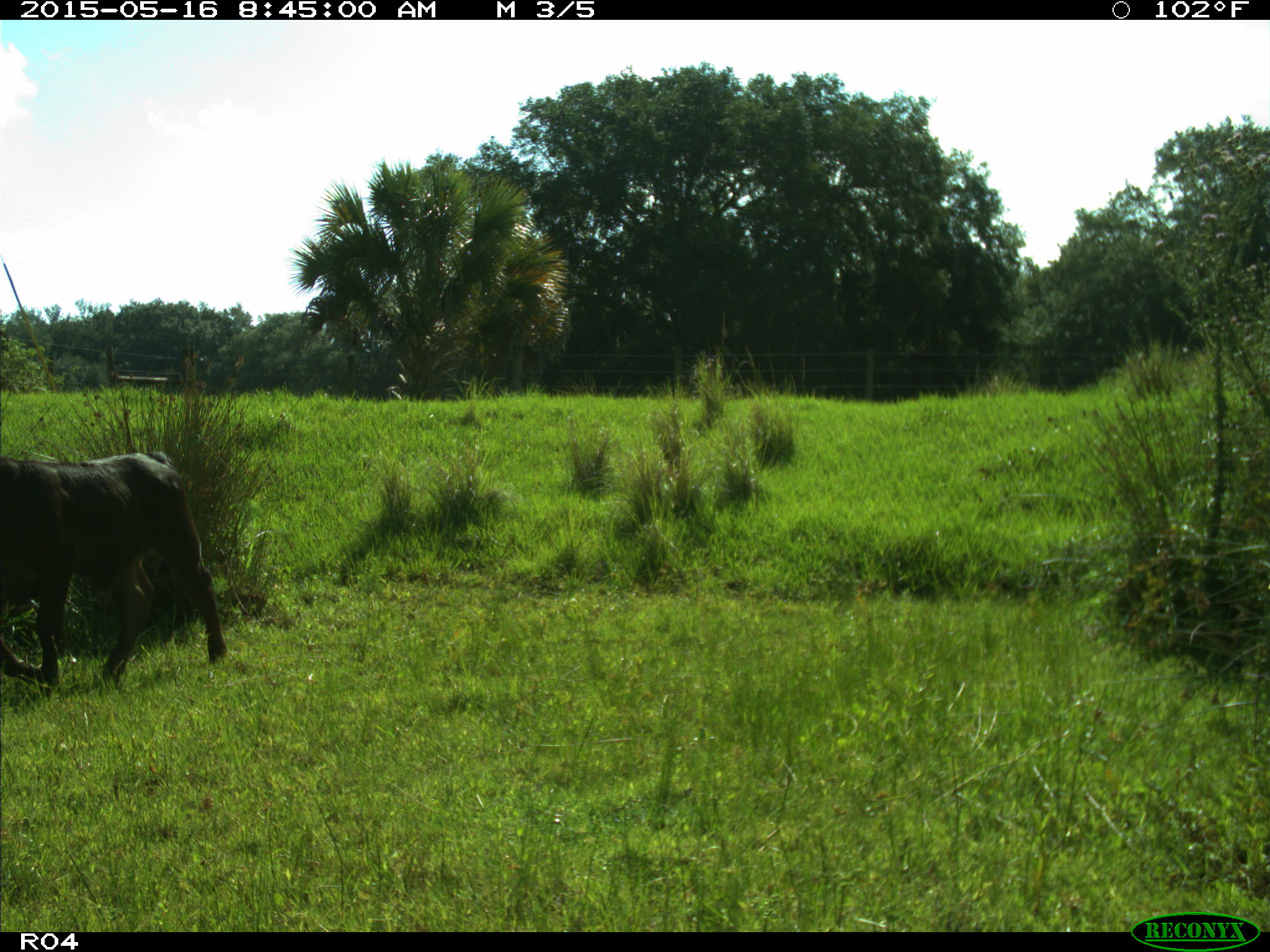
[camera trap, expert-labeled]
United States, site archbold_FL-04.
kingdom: Animalia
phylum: Chordata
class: Mammalia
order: Artiodactyla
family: Bovidae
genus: Bos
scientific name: Bos taurus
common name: domestic cow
Bos taurus (domestic cow).